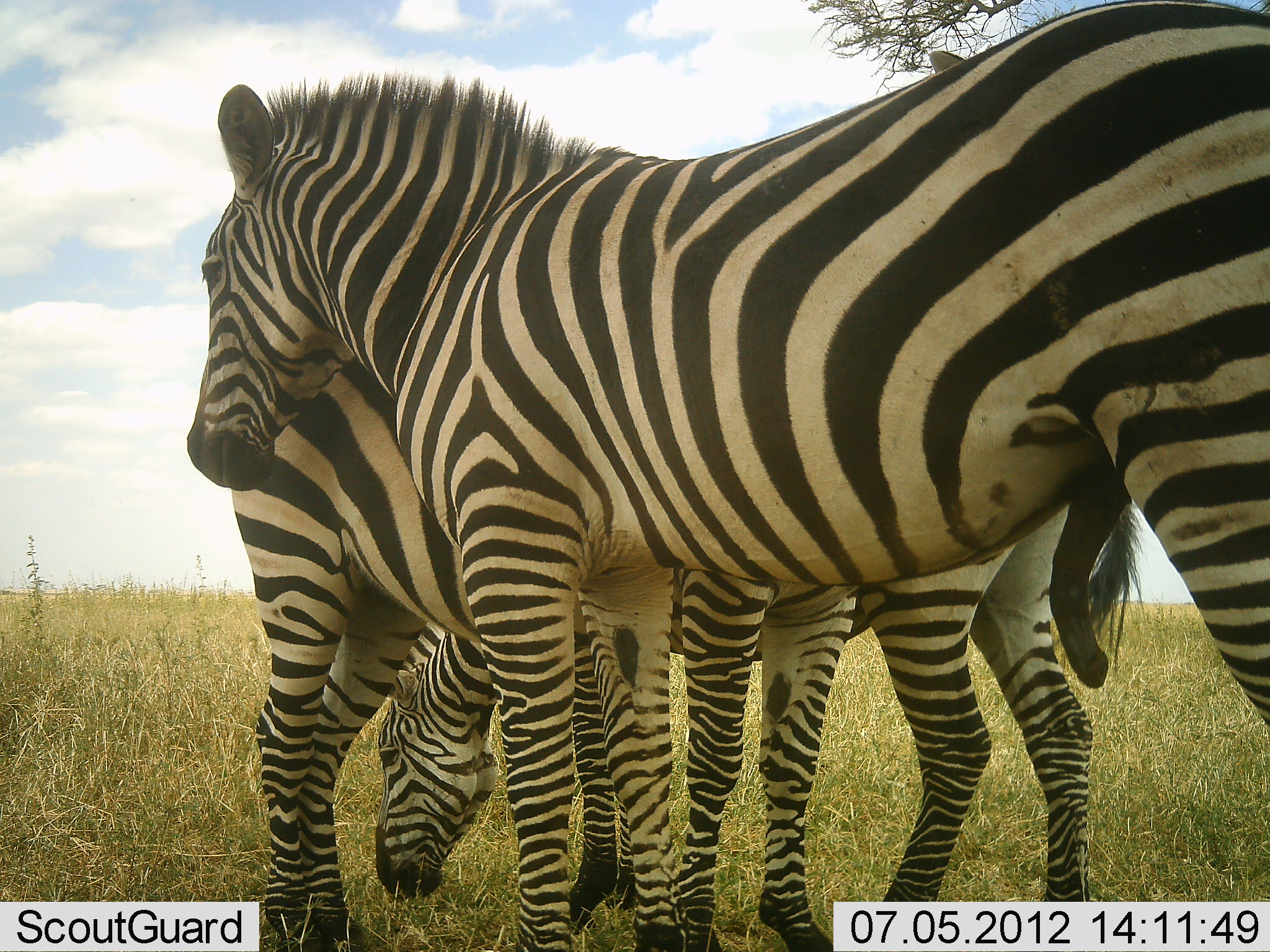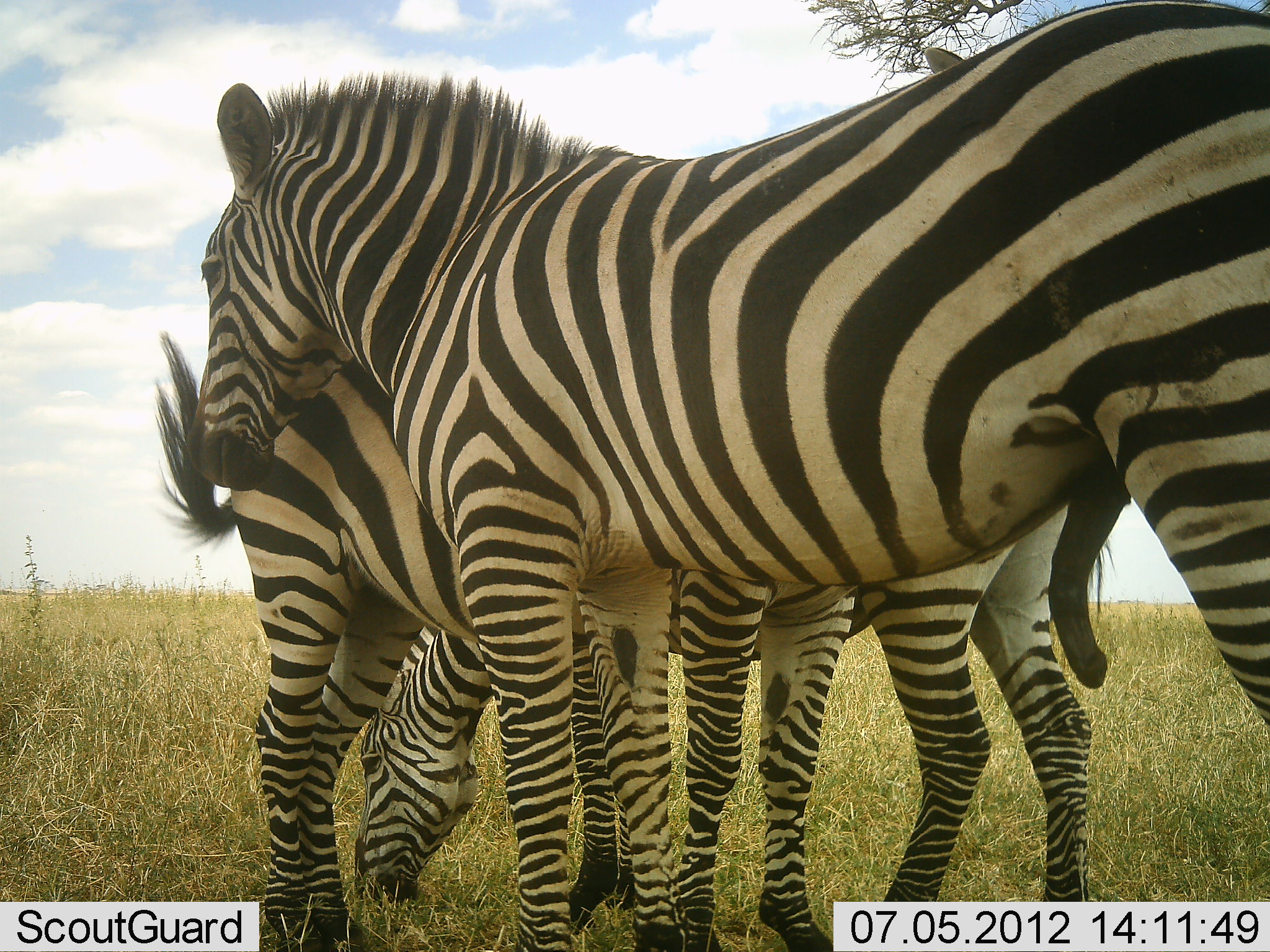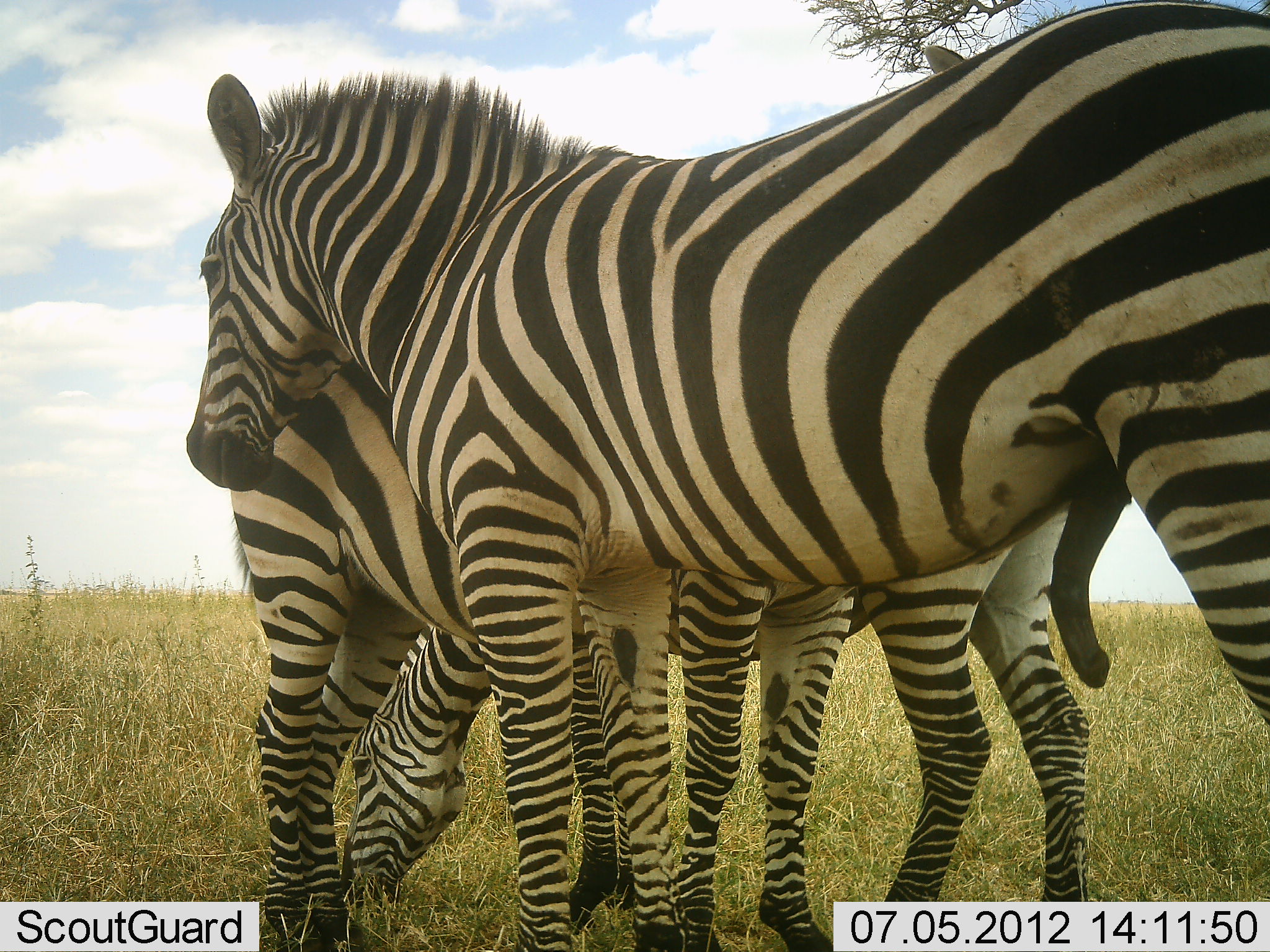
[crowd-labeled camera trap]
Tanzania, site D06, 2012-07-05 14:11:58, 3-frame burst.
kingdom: Animalia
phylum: Chordata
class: Mammalia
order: Perissodactyla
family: Equidae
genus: Equus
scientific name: Equus quagga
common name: plains zebra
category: zebra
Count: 3.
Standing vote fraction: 90%.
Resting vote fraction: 0%.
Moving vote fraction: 0%.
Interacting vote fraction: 40%.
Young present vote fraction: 0%.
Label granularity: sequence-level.